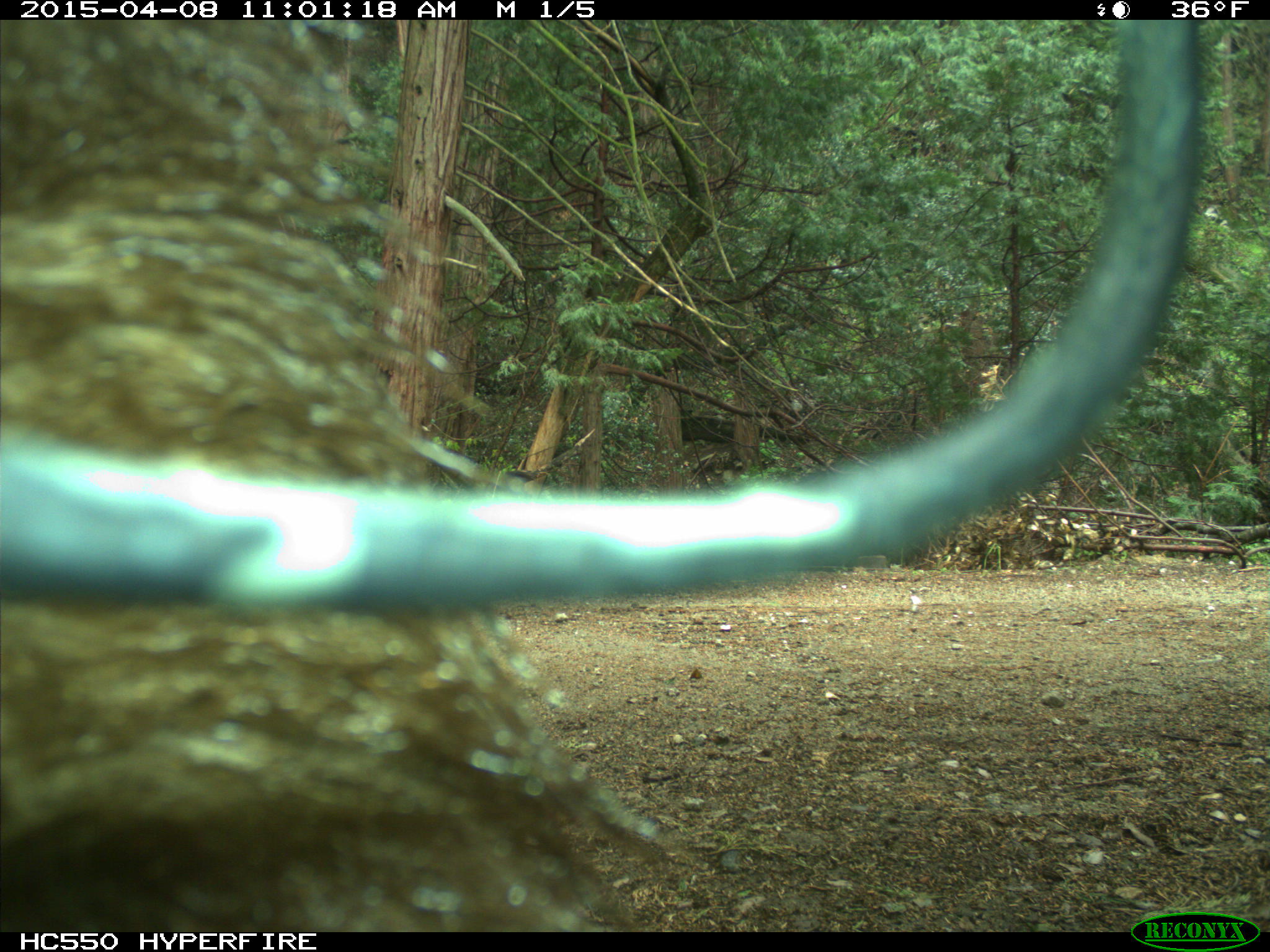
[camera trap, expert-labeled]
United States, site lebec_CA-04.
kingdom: Animalia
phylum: Chordata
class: Mammalia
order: Carnivora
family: Ursidae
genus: Ursus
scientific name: Ursus americanus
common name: american black bear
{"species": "Ursus americanus (american black bear)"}